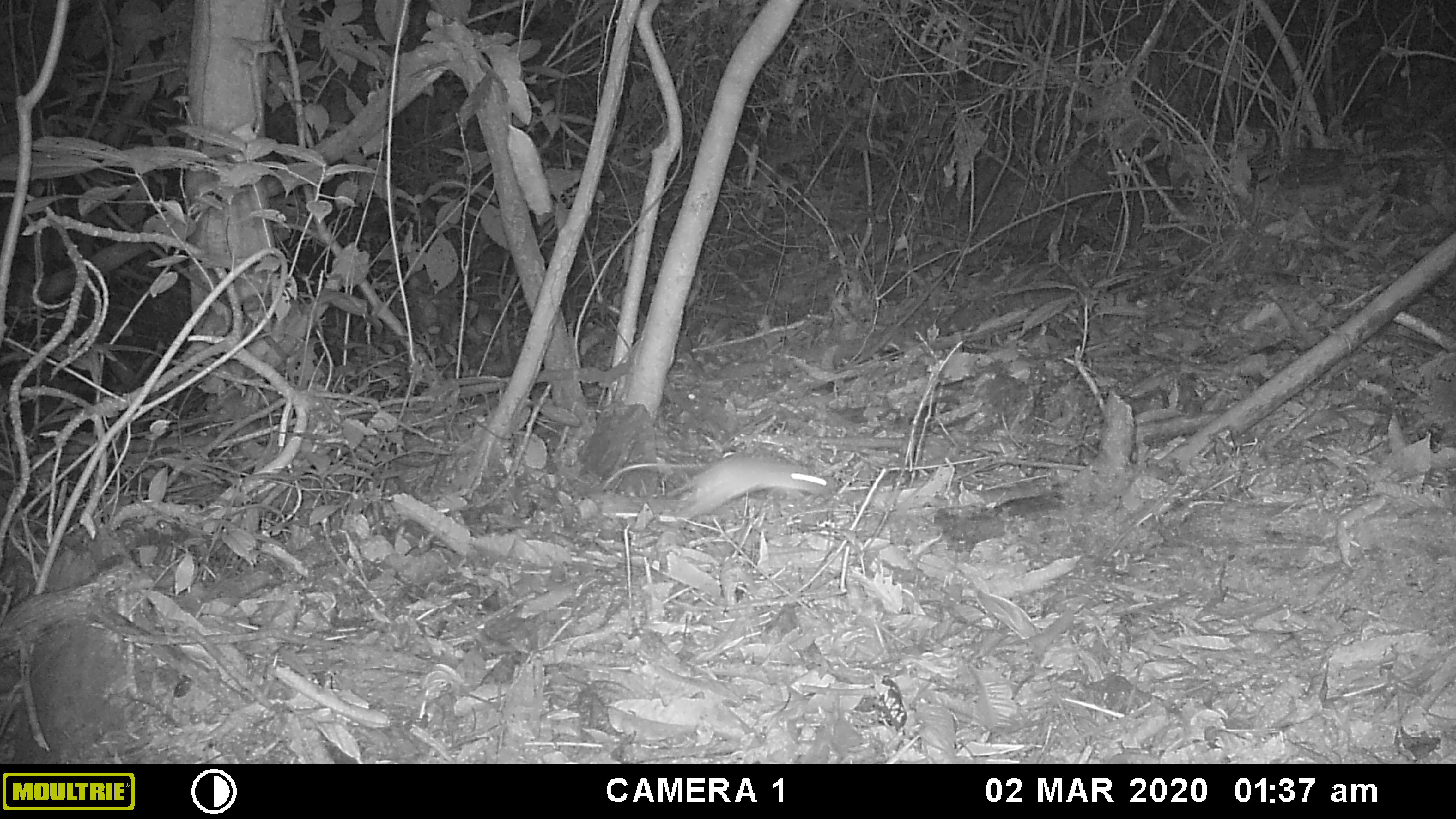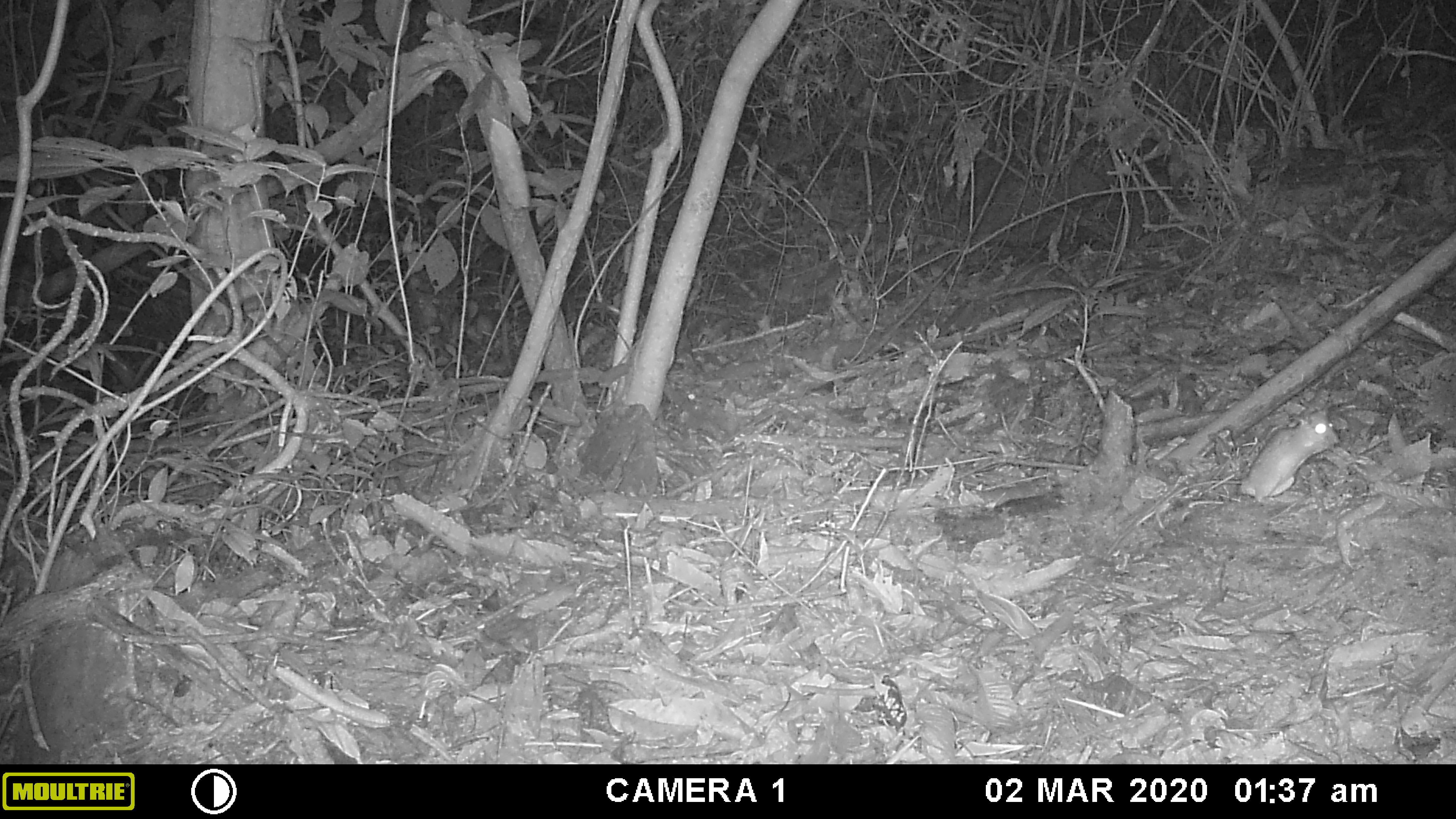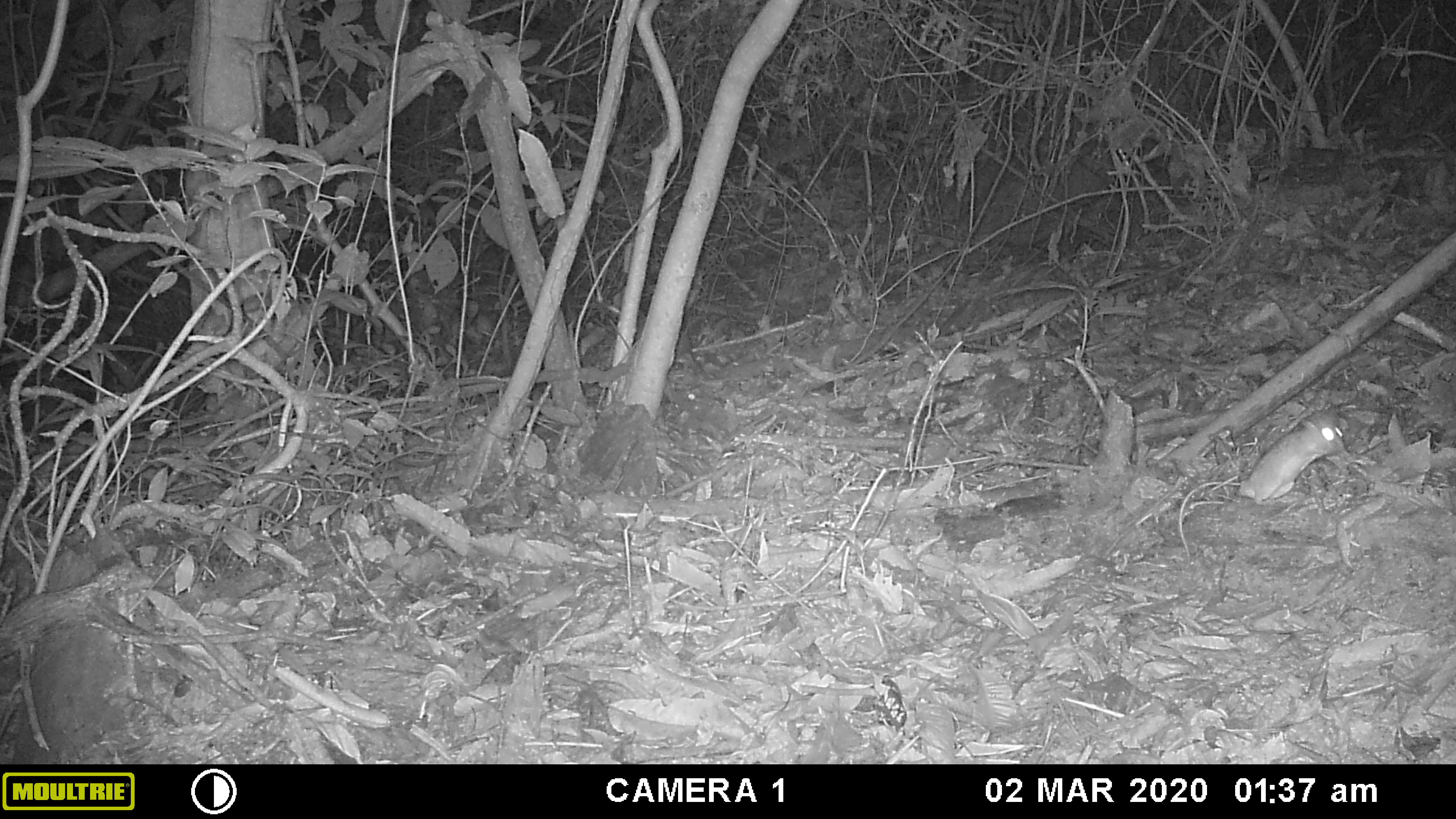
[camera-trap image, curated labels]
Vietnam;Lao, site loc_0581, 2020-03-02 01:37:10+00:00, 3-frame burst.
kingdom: Animalia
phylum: Chordata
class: Mammalia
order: Rodentia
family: Muridae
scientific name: Muridae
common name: old-world mice and rats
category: unidentified murid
Unidentified murid (old-world mice and rats) (Muridae). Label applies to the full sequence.